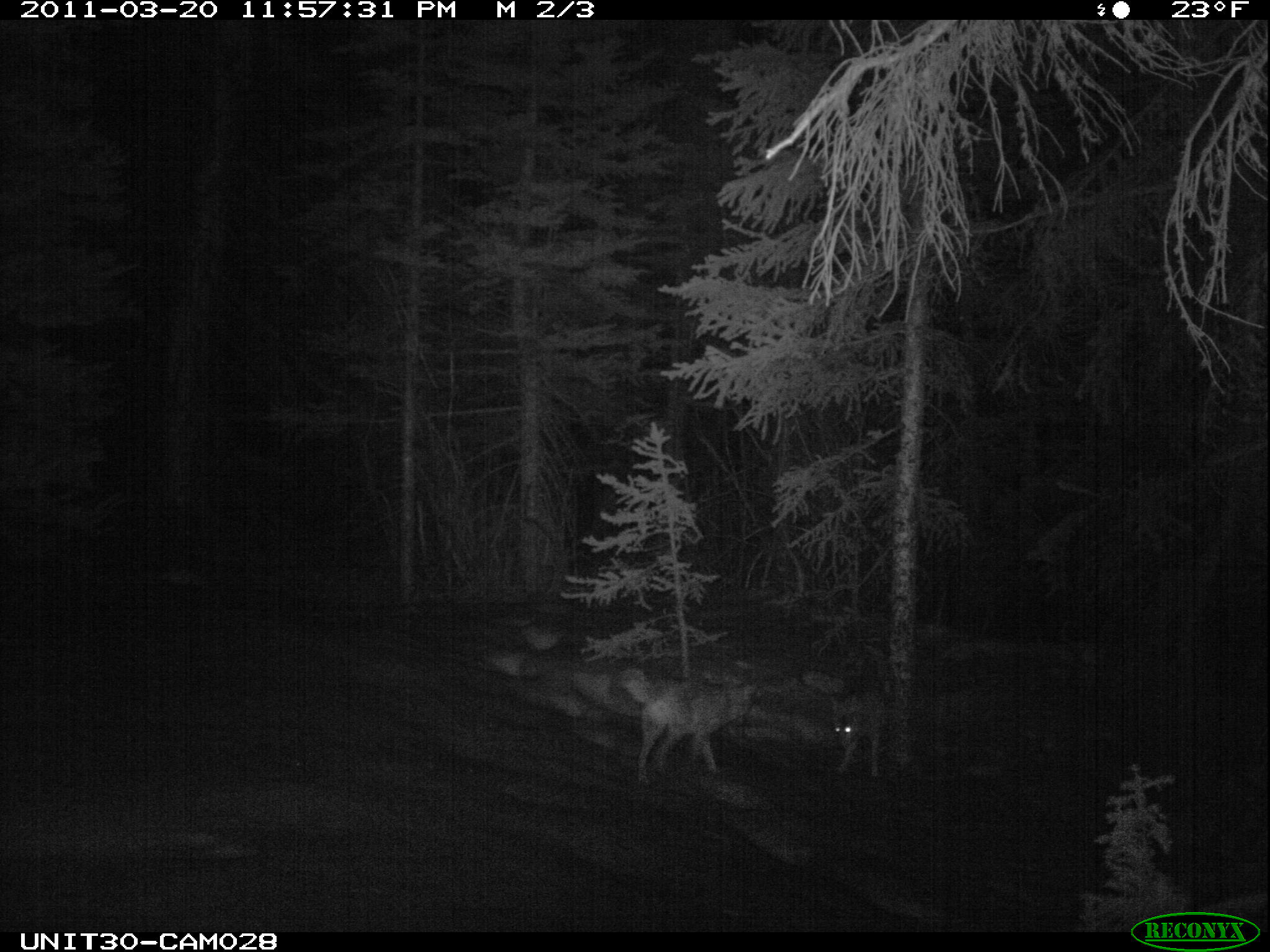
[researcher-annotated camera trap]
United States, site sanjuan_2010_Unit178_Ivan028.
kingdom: Animalia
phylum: Chordata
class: Mammalia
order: Carnivora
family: Canidae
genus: Canis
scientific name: Canis latrans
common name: coyote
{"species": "Canis latrans (coyote)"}